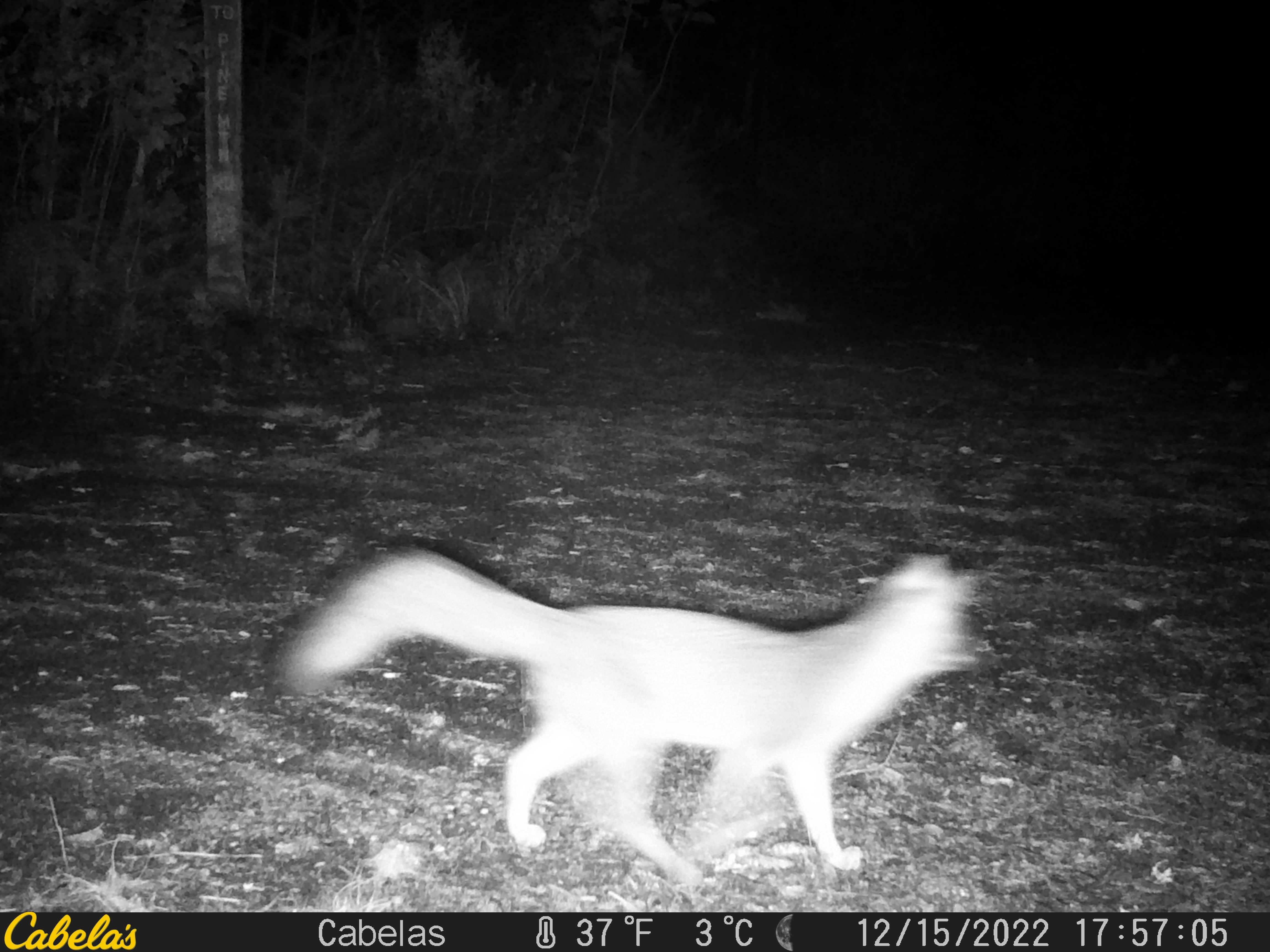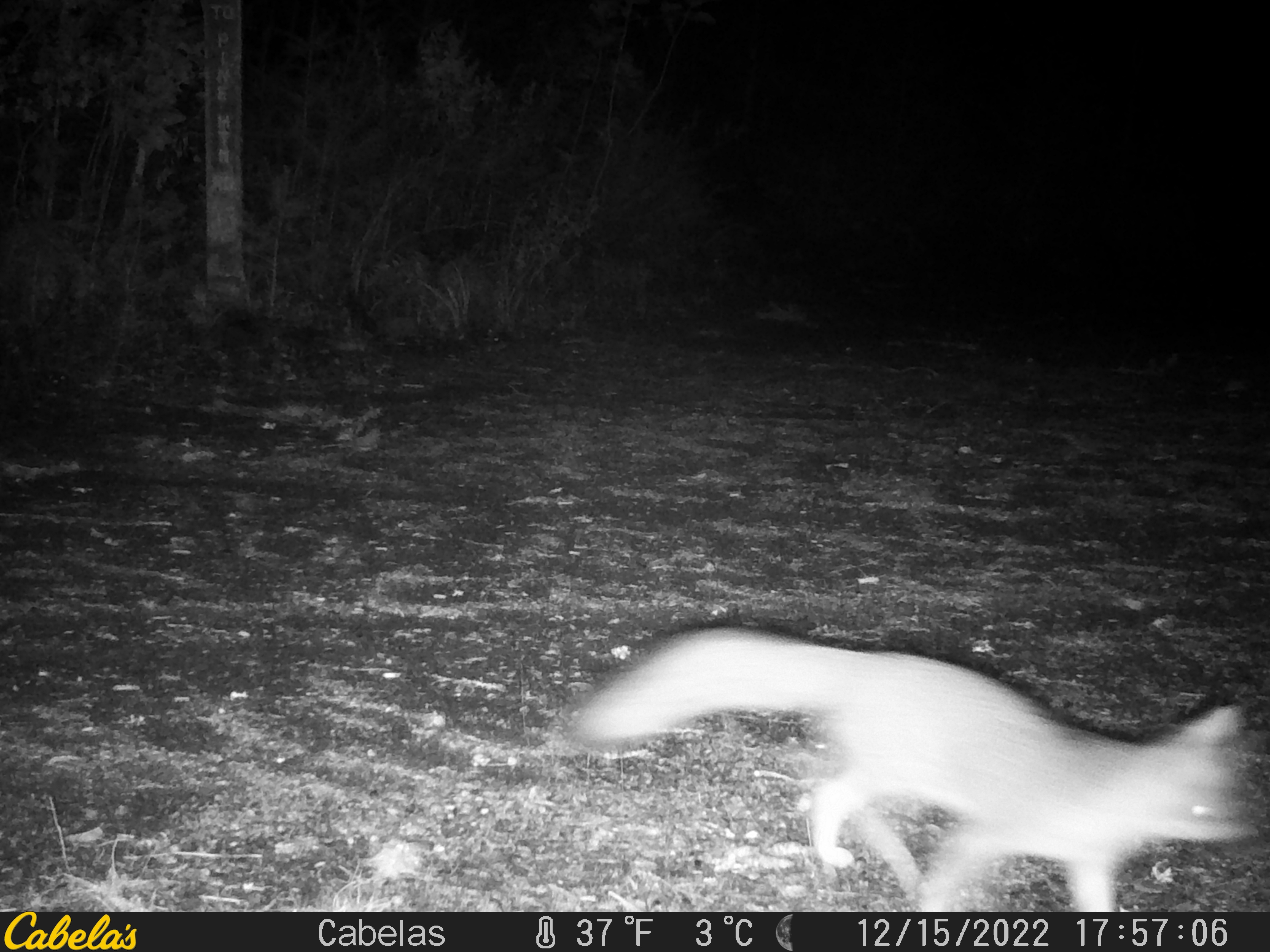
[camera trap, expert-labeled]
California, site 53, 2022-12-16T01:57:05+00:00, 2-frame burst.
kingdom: Animalia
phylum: Chordata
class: Mammalia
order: Carnivora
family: Canidae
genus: Urocyon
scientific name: Urocyon cinereoargenteus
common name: gray fox